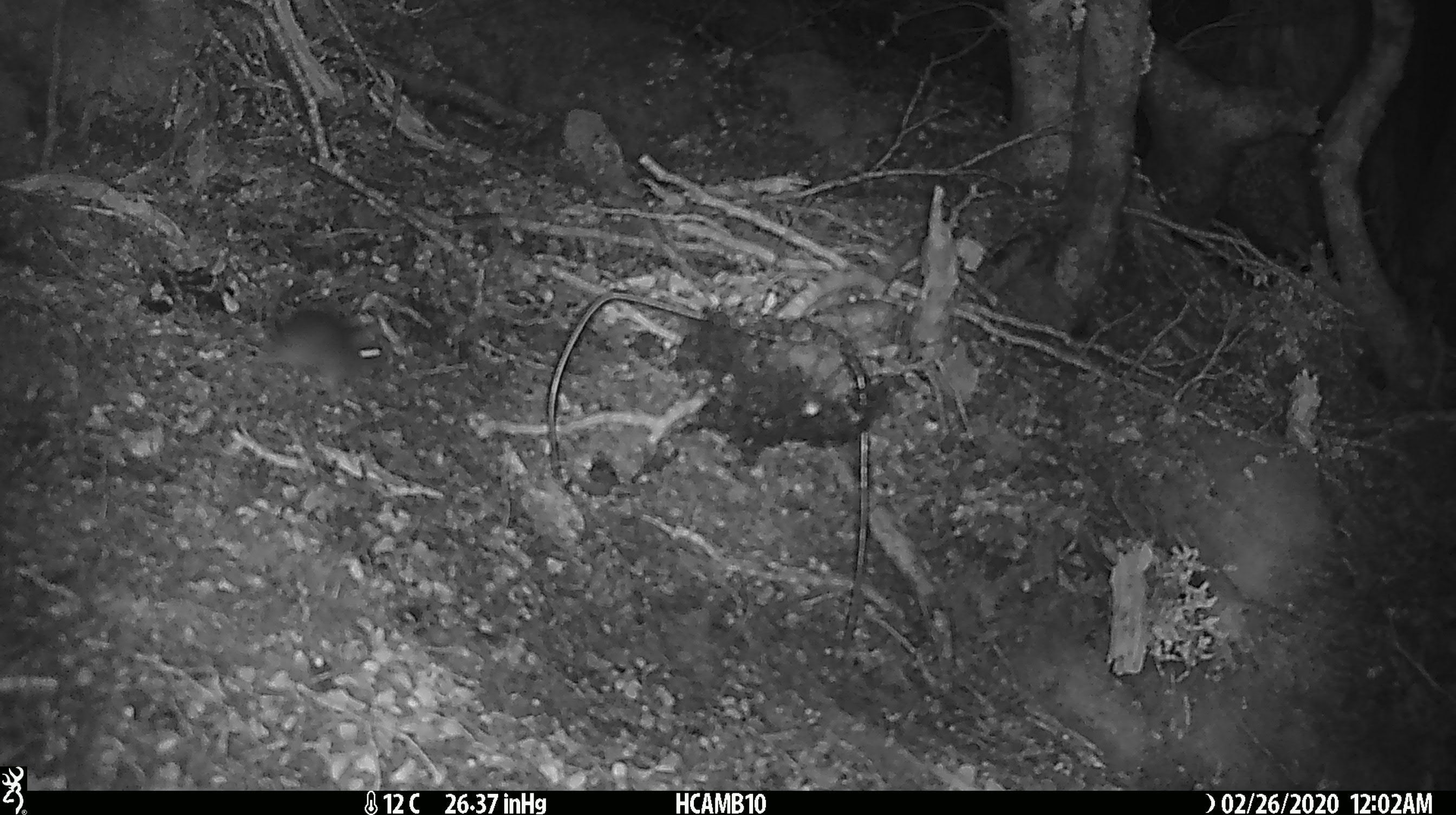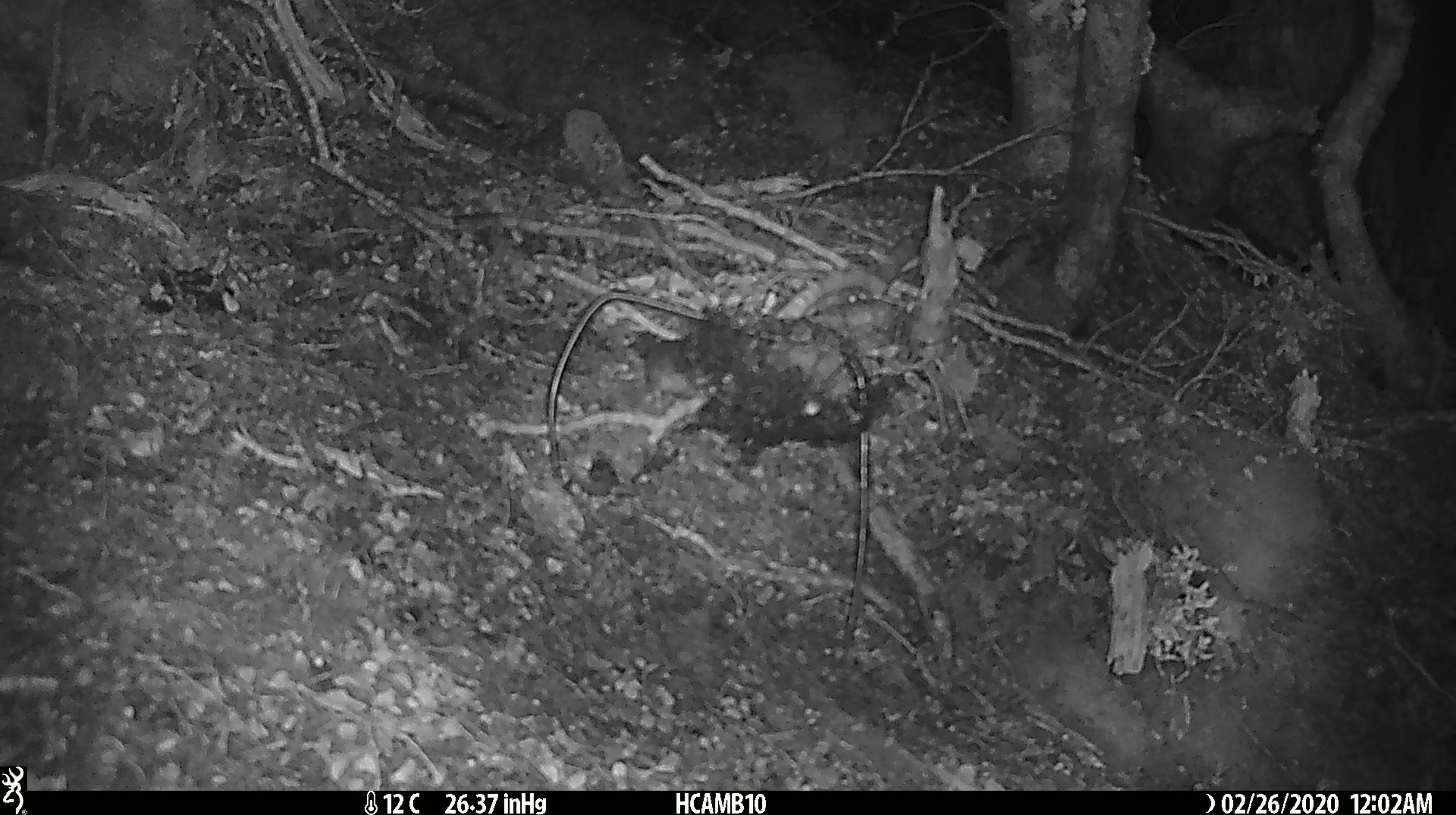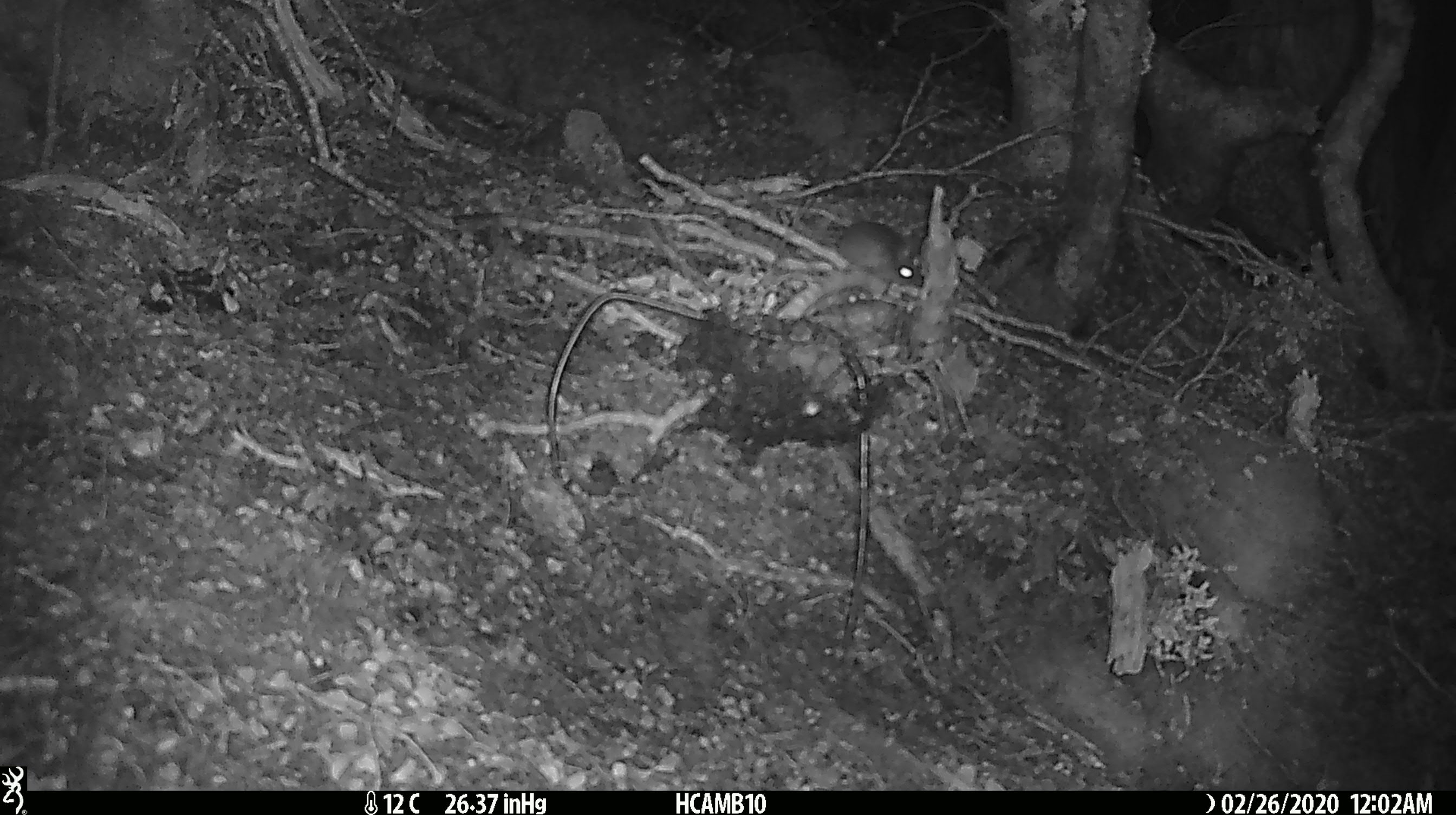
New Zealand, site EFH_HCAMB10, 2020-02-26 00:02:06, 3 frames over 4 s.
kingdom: Animalia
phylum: Chordata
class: Mammalia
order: Rodentia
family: Muridae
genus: Mus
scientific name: Mus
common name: mouse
Mouse (Mus).